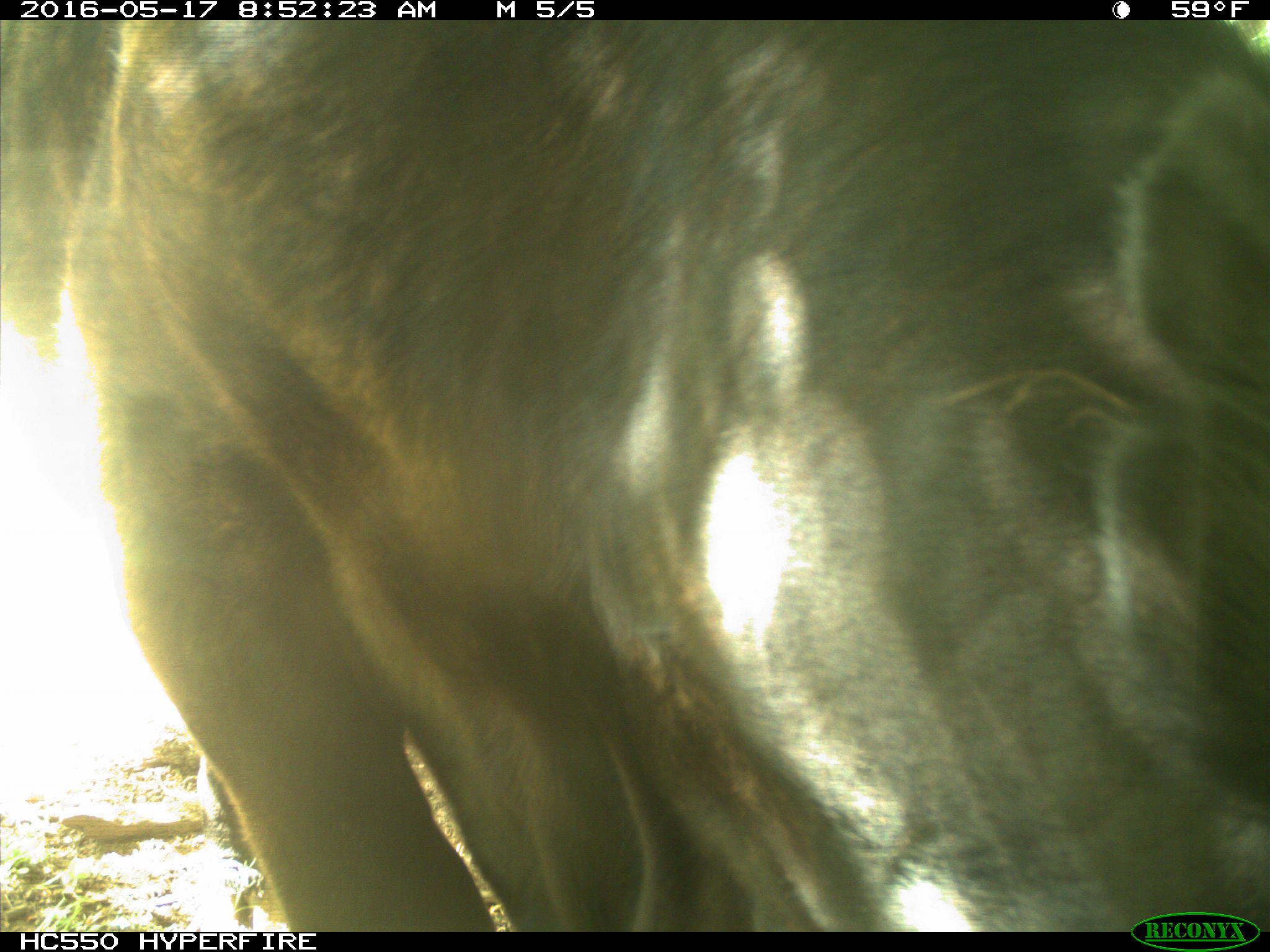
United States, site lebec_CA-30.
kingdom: Animalia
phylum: Chordata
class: Mammalia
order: Artiodactyla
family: Bovidae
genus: Bos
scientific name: Bos taurus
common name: domestic cow